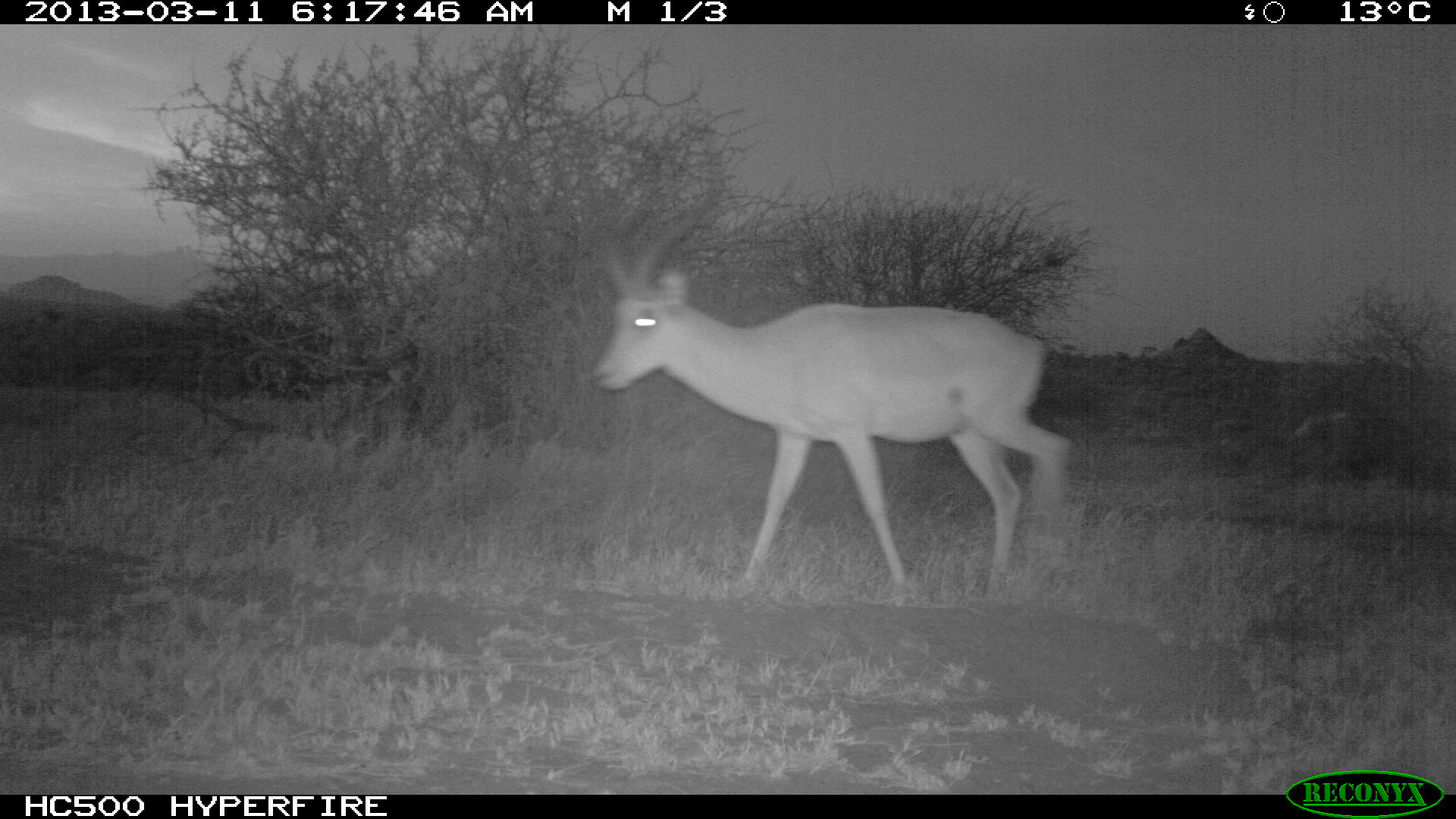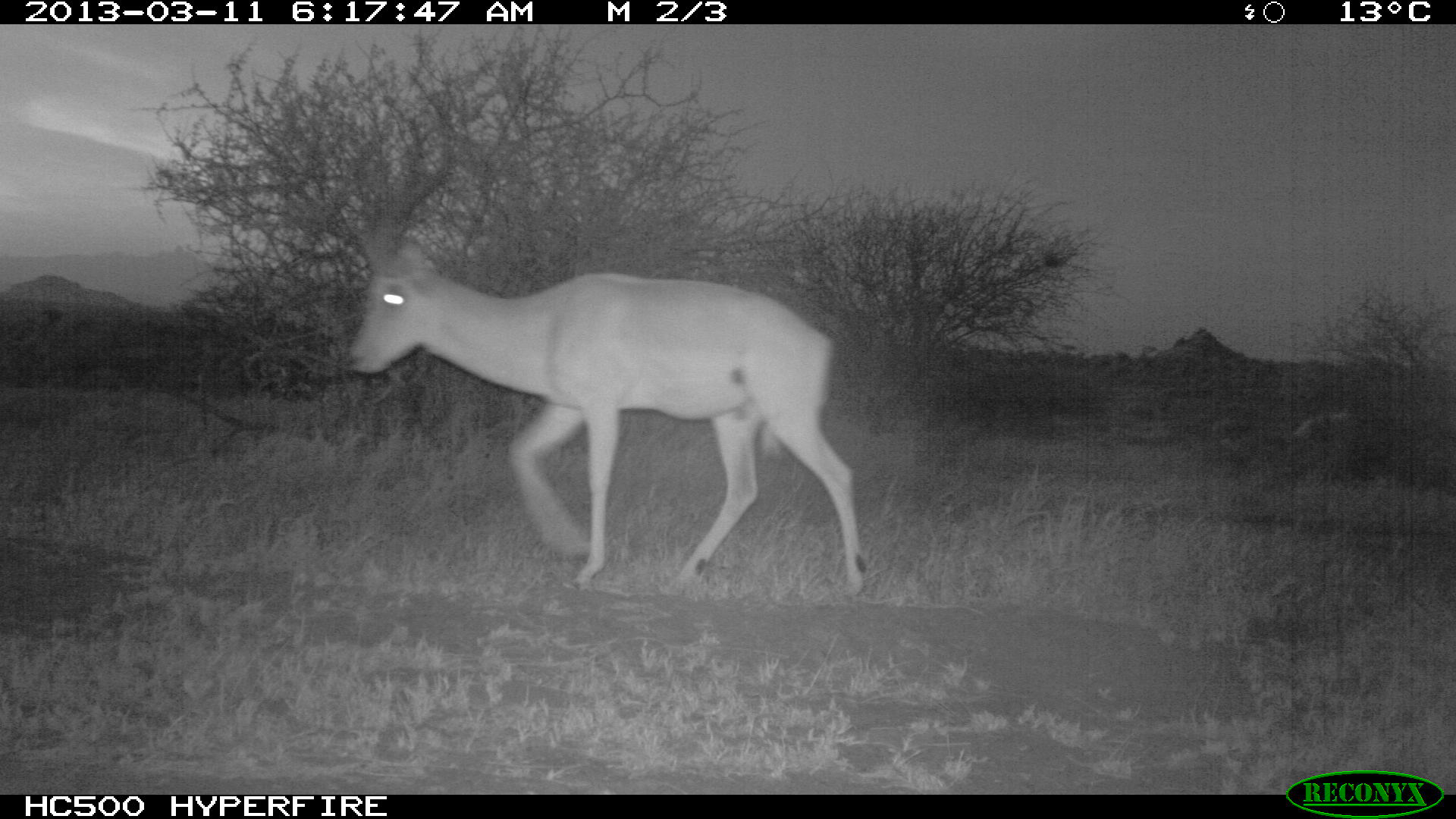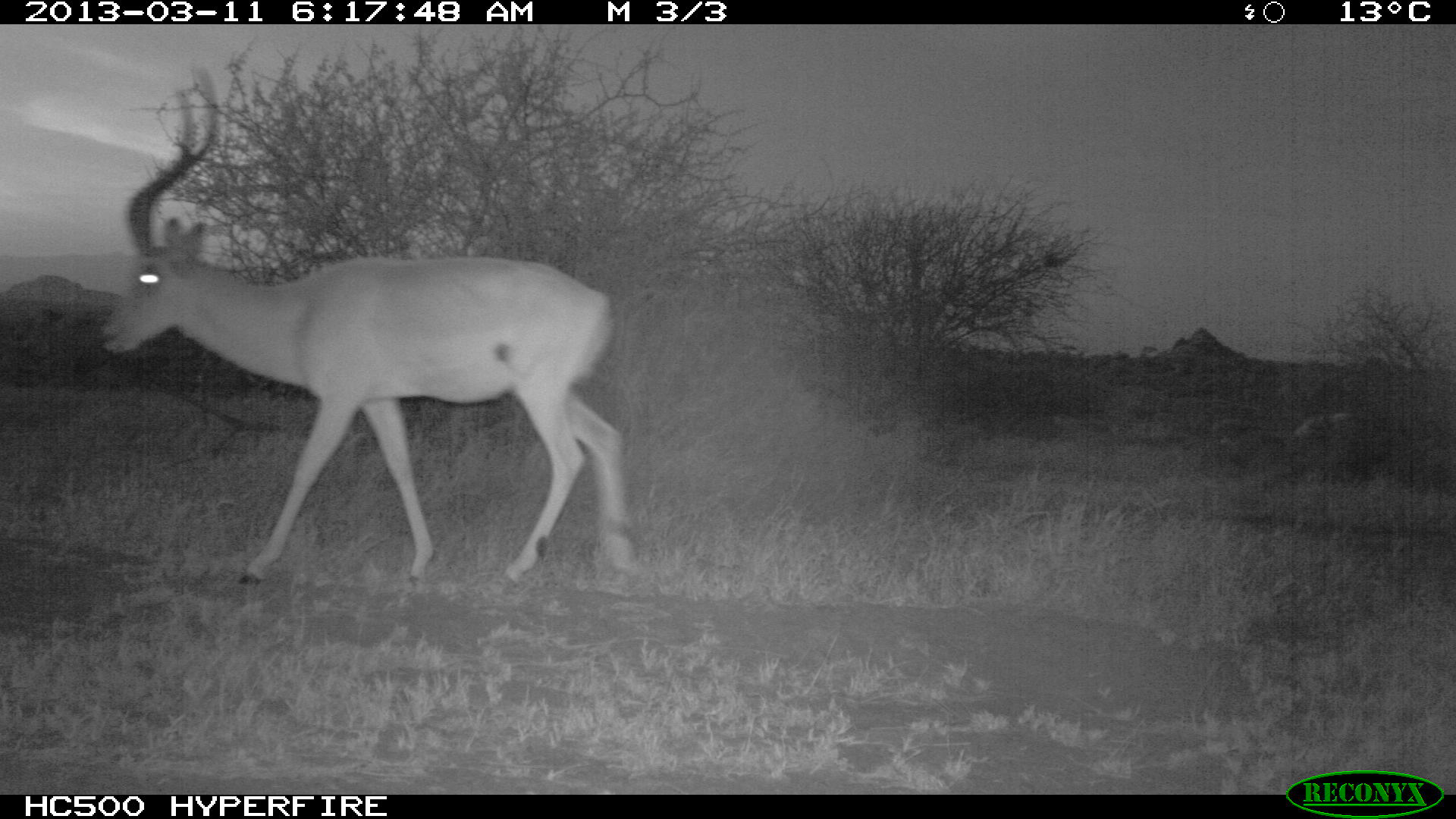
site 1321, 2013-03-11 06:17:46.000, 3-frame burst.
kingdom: Animalia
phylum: Chordata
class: Mammalia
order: Artiodactyla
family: Bovidae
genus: Aepyceros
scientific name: Aepyceros melampus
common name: impala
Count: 1.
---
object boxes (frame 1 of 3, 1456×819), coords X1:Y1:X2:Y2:
aepyceros melampus: 578:141:1073:602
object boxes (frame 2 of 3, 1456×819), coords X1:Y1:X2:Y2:
aepyceros melampus: 334:68:865:601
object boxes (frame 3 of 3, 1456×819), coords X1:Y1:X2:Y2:
aepyceros melampus: 101:67:636:584